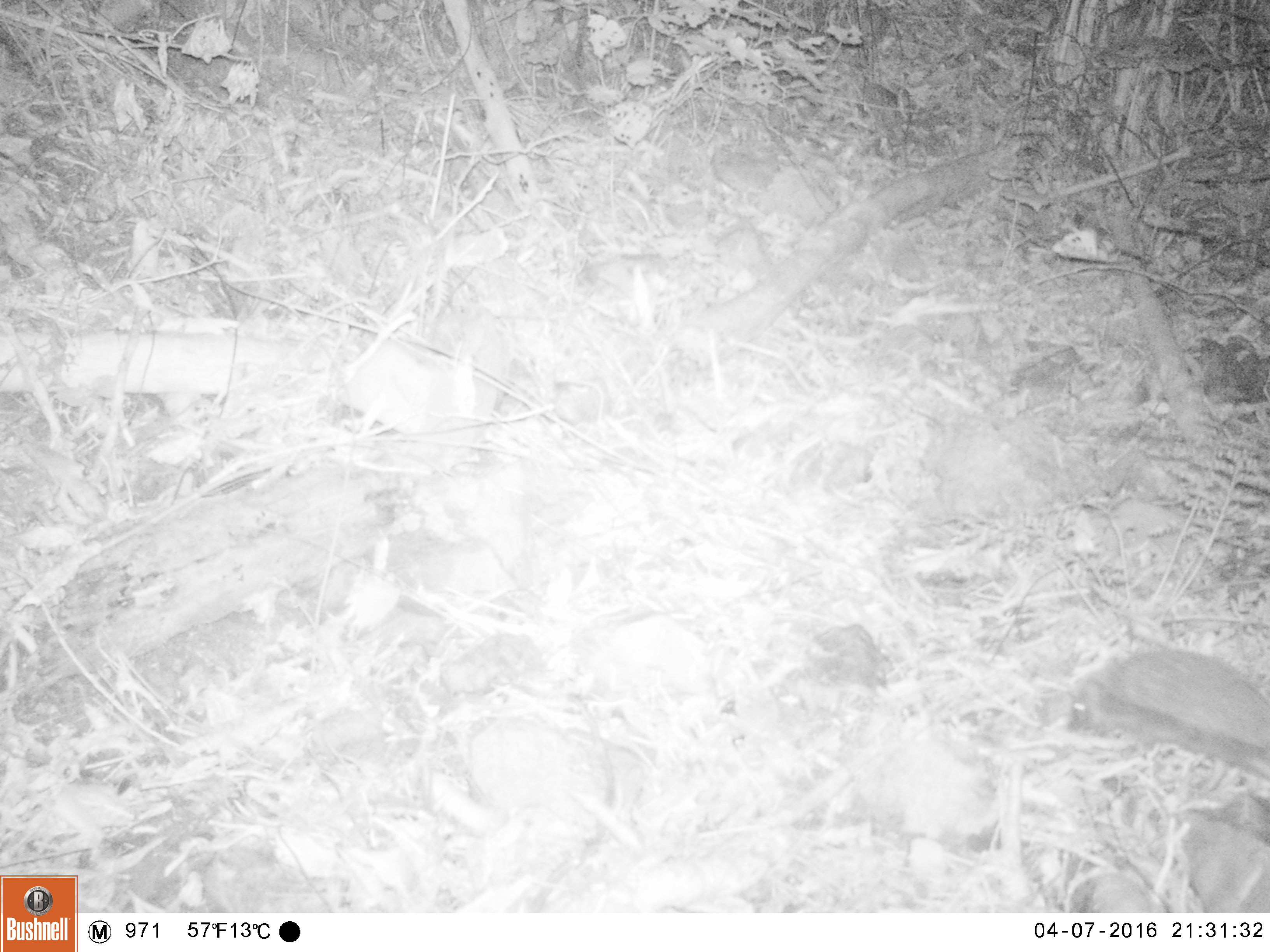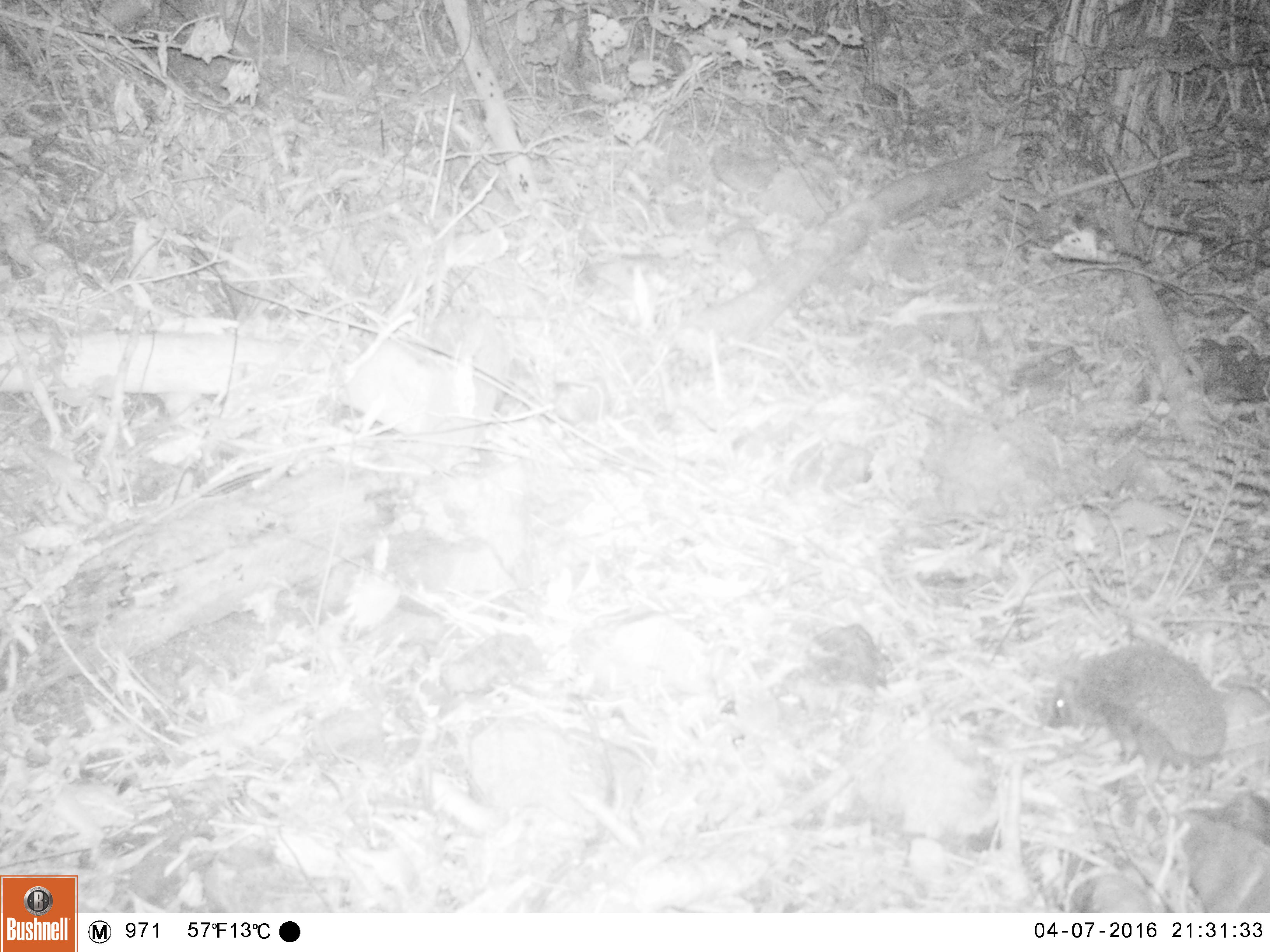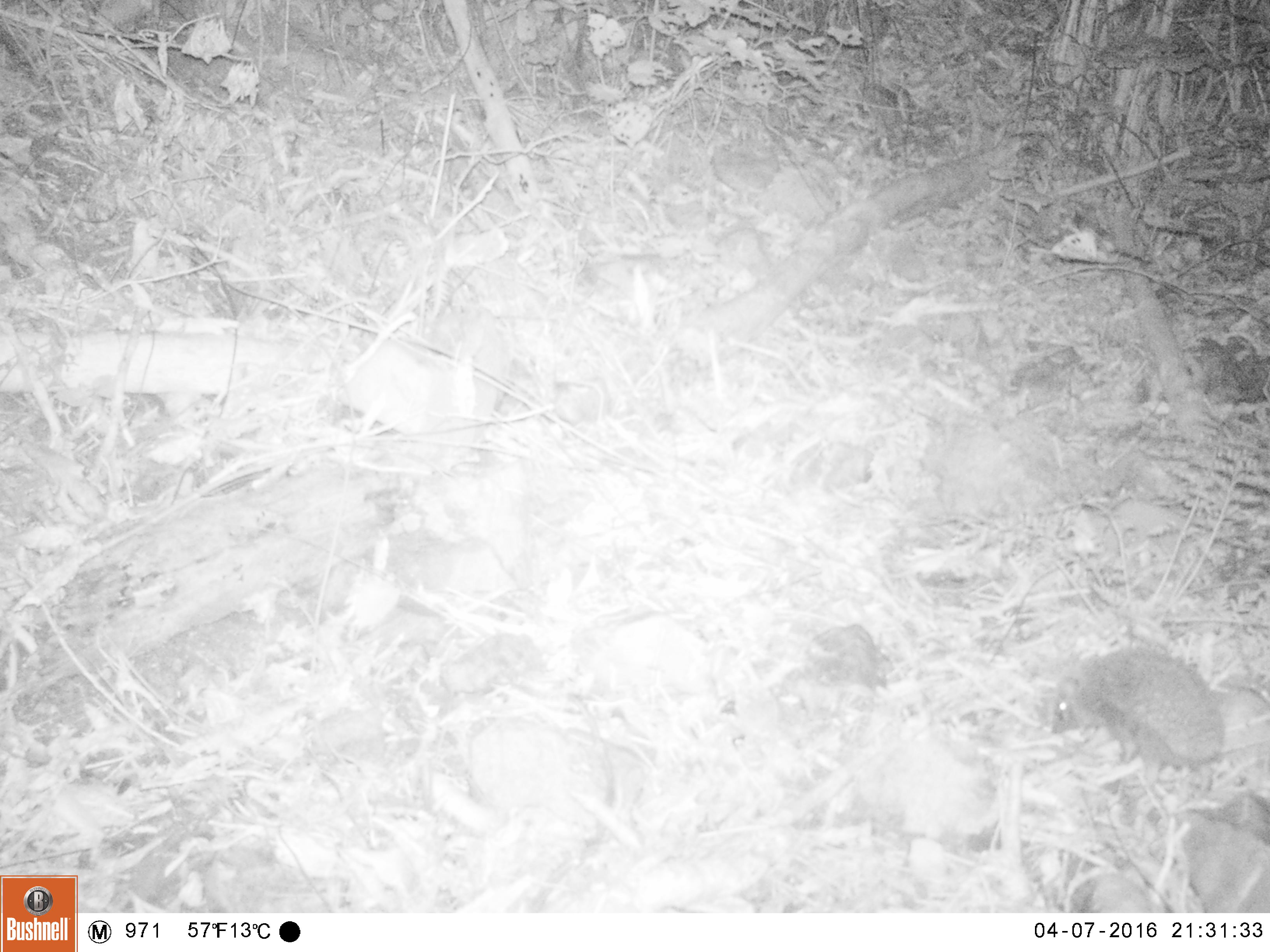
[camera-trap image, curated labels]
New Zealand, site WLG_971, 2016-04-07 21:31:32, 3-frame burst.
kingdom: Animalia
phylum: Chordata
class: Mammalia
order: Eulipotyphla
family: Erinaceidae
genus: Erinaceus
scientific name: Erinaceus europaeus europaeus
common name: european hedgehog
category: hedgehog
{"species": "hedgehog (european hedgehog) (Erinaceus europaeus europaeus)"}